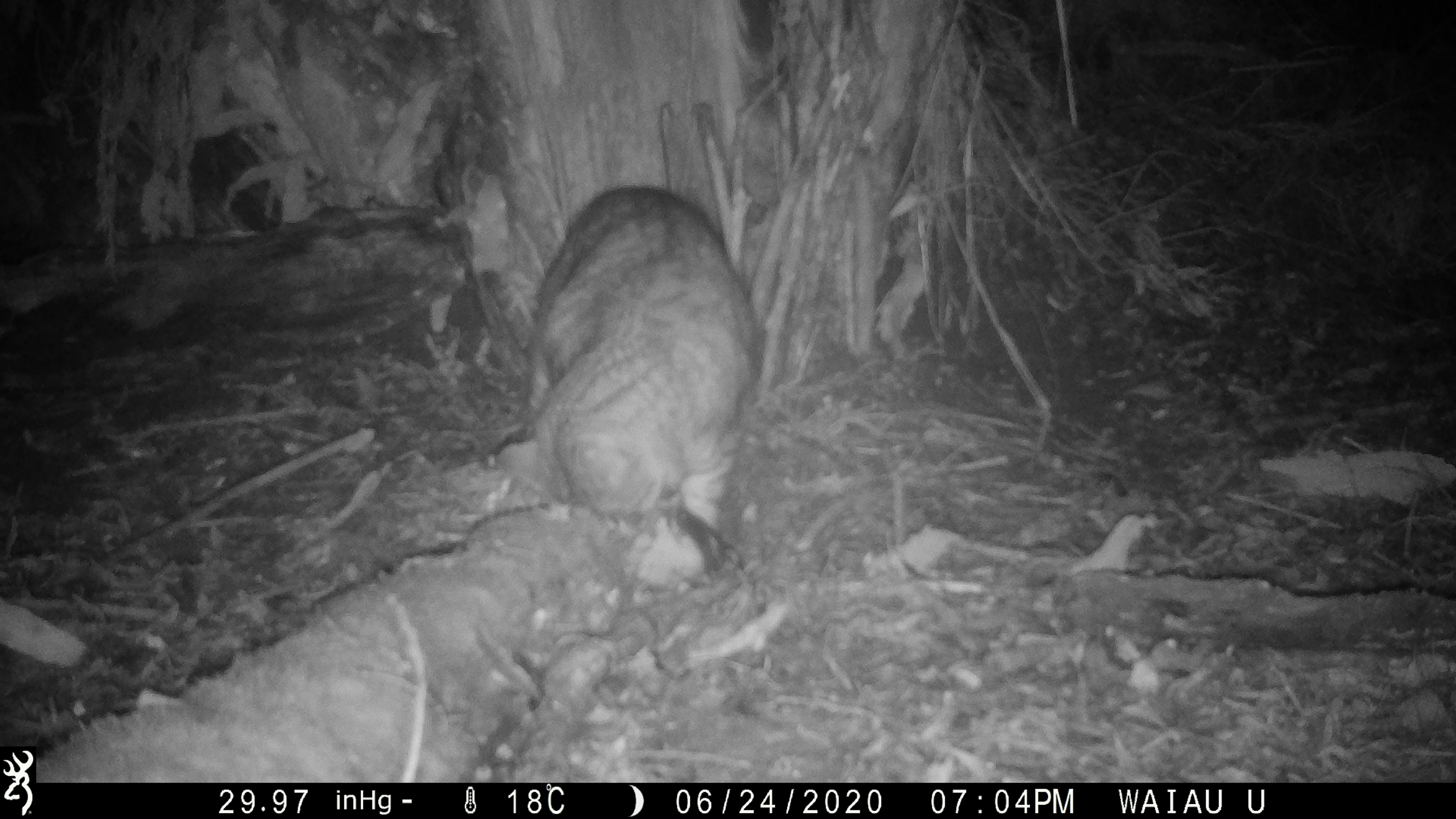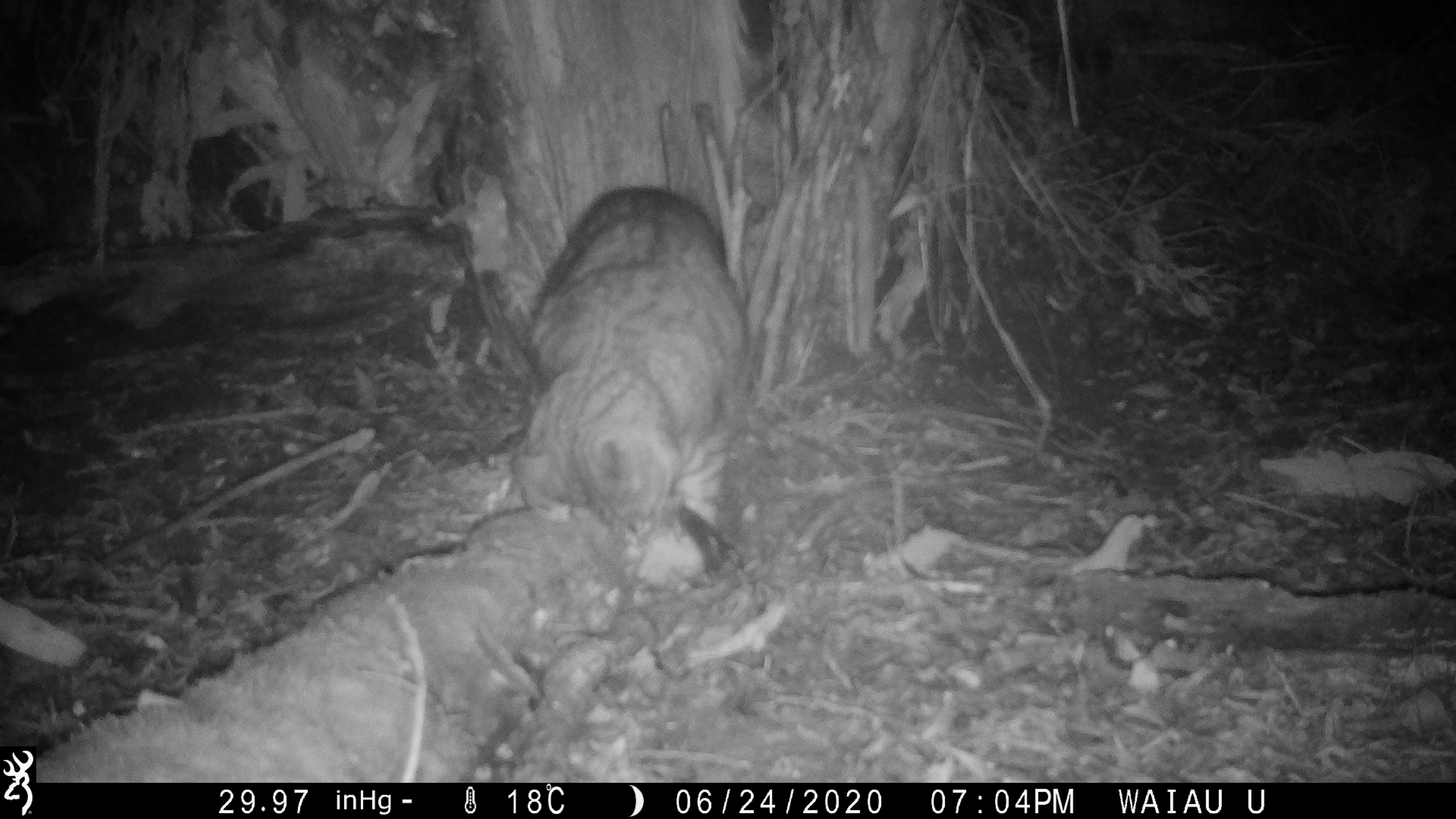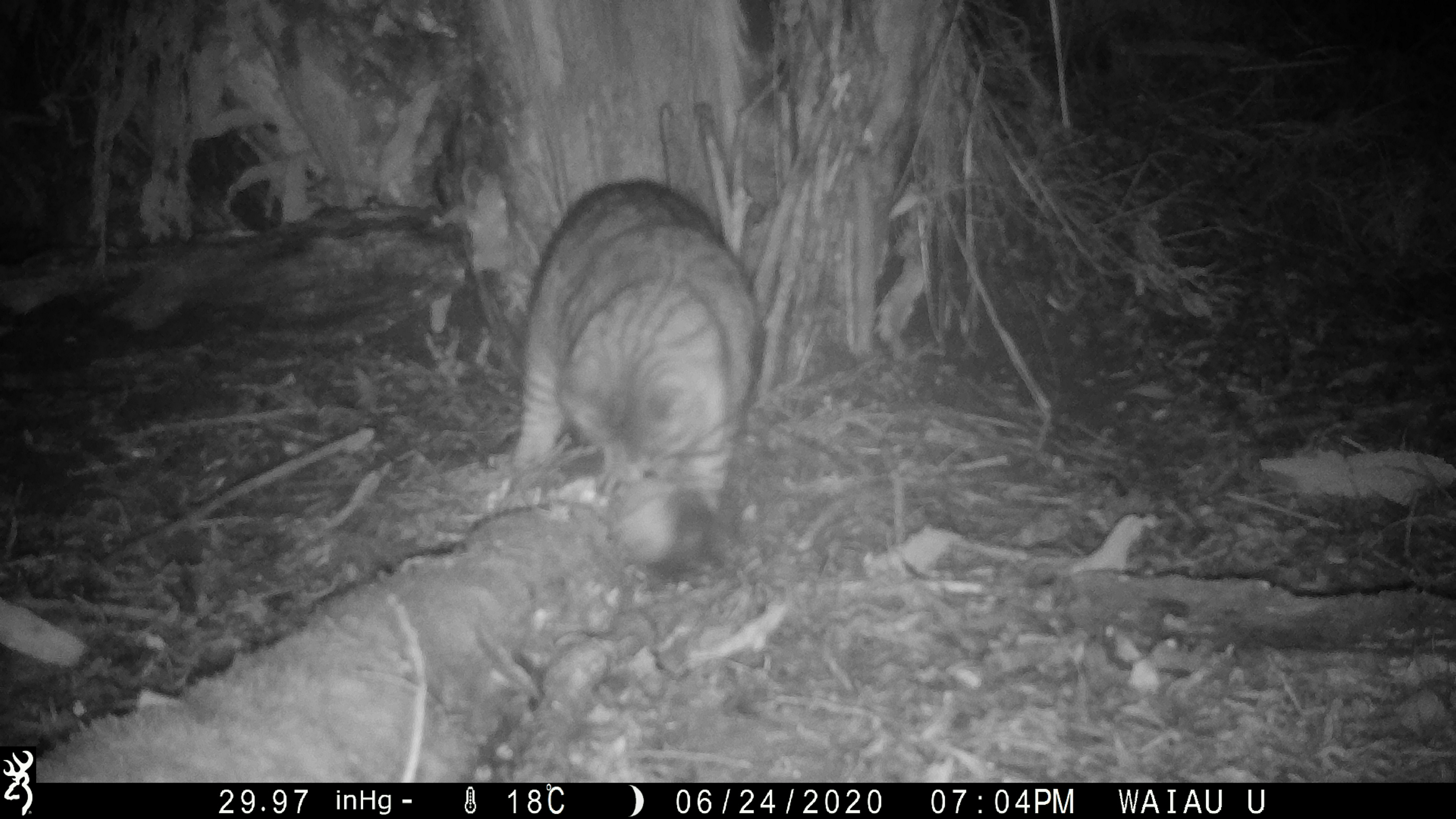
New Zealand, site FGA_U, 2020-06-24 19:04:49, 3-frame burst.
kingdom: Animalia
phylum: Chordata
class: Mammalia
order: Carnivora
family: Felidae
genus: Felis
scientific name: Felis catus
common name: domestic cat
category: cat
Cat (domestic cat) (Felis catus).